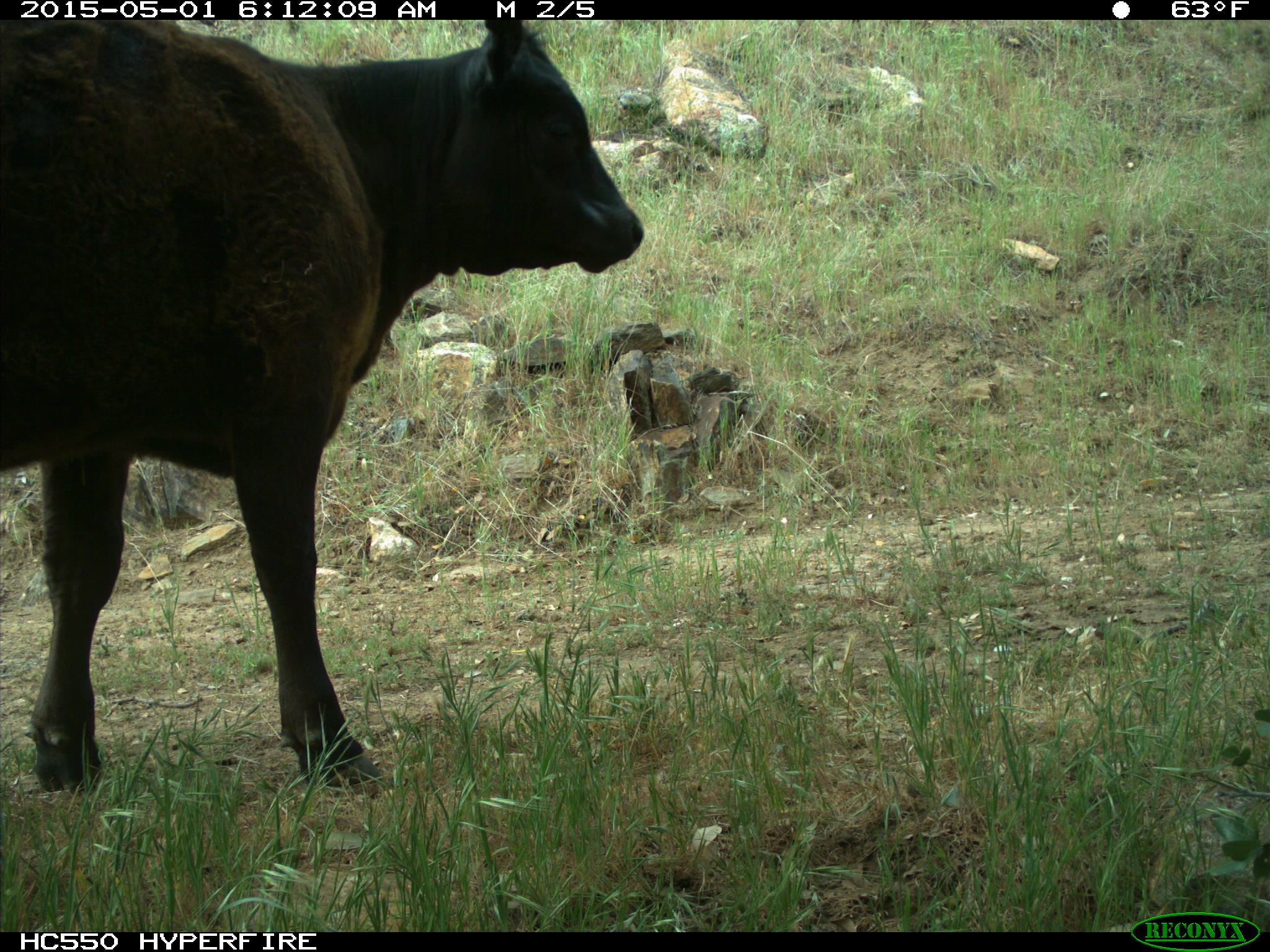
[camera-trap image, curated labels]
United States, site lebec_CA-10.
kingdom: Animalia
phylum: Chordata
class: Mammalia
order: Artiodactyla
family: Bovidae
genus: Bos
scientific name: Bos taurus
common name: domestic cow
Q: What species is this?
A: Bos taurus (domestic cow).